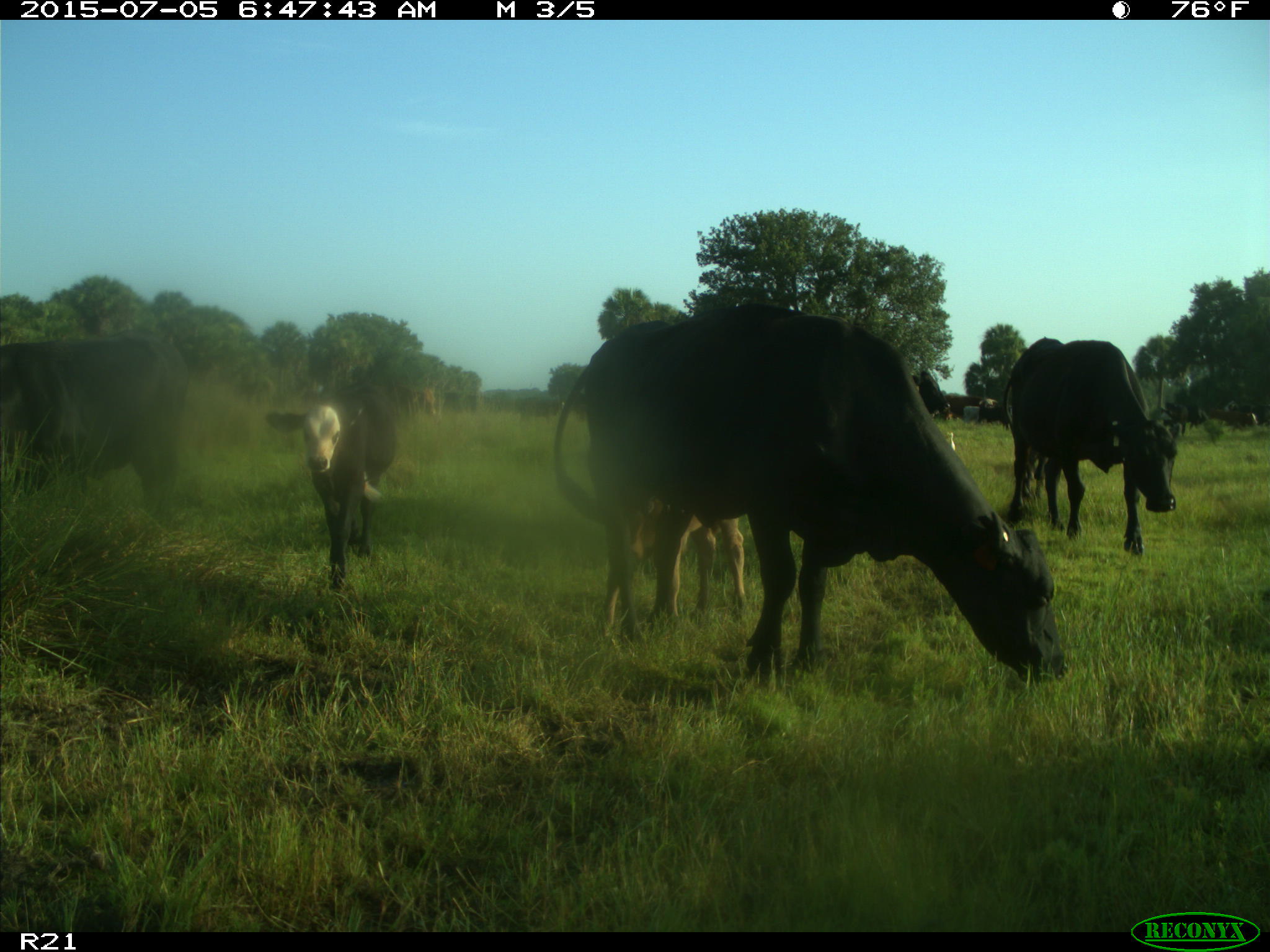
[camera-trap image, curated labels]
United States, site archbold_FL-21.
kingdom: Animalia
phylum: Chordata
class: Mammalia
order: Artiodactyla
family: Bovidae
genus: Bos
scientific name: Bos taurus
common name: domestic cow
Bos taurus (domestic cow).